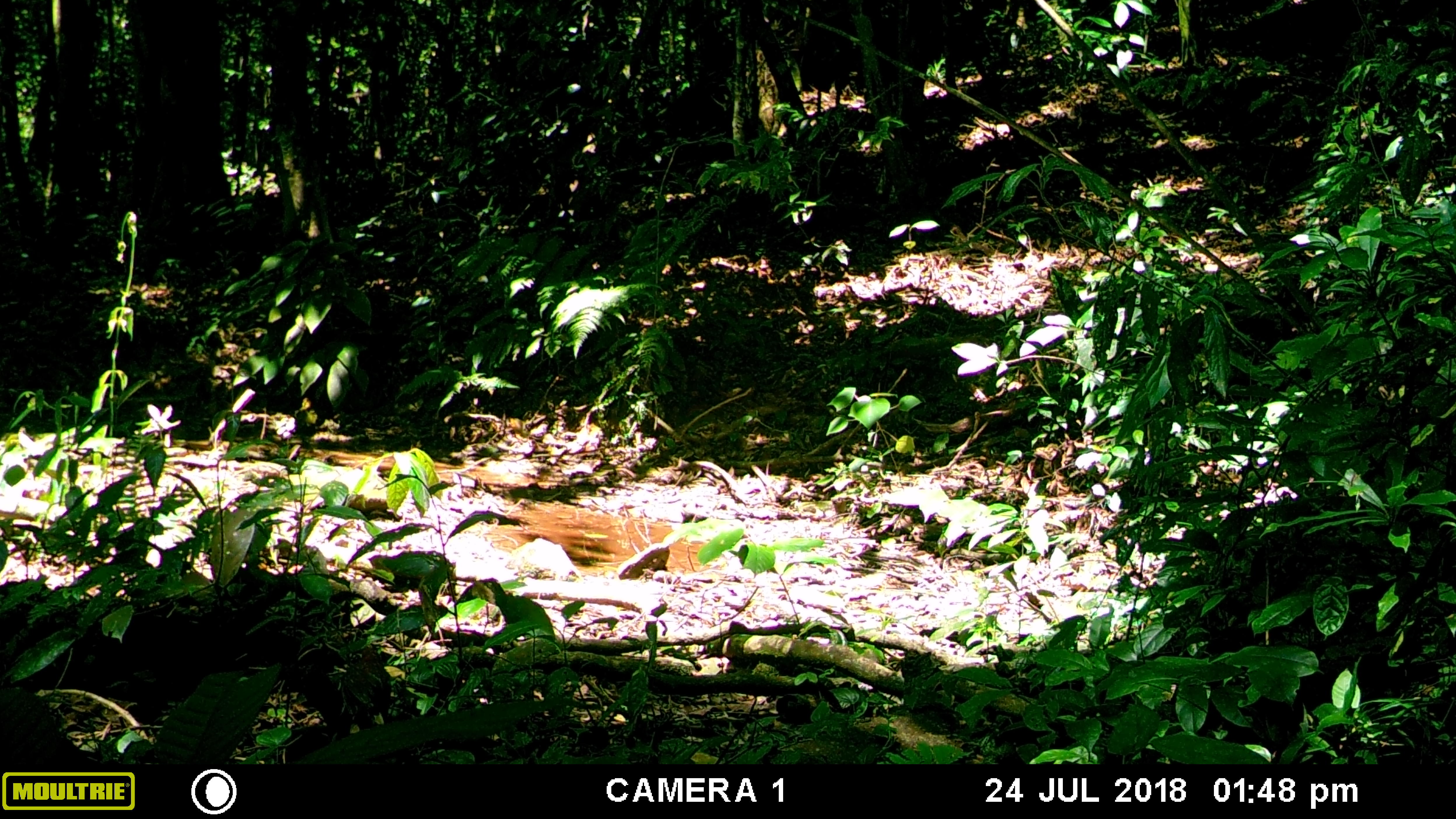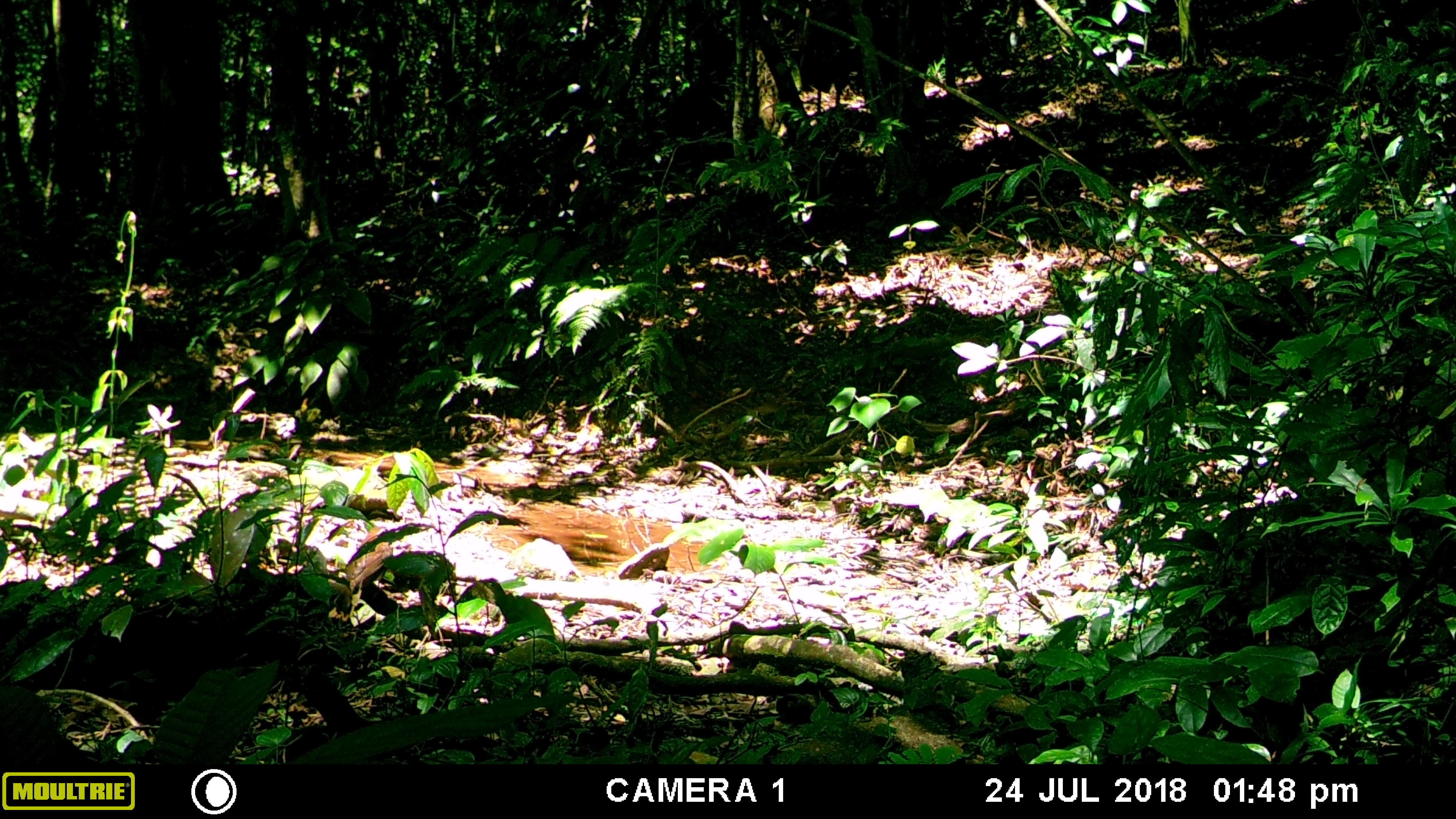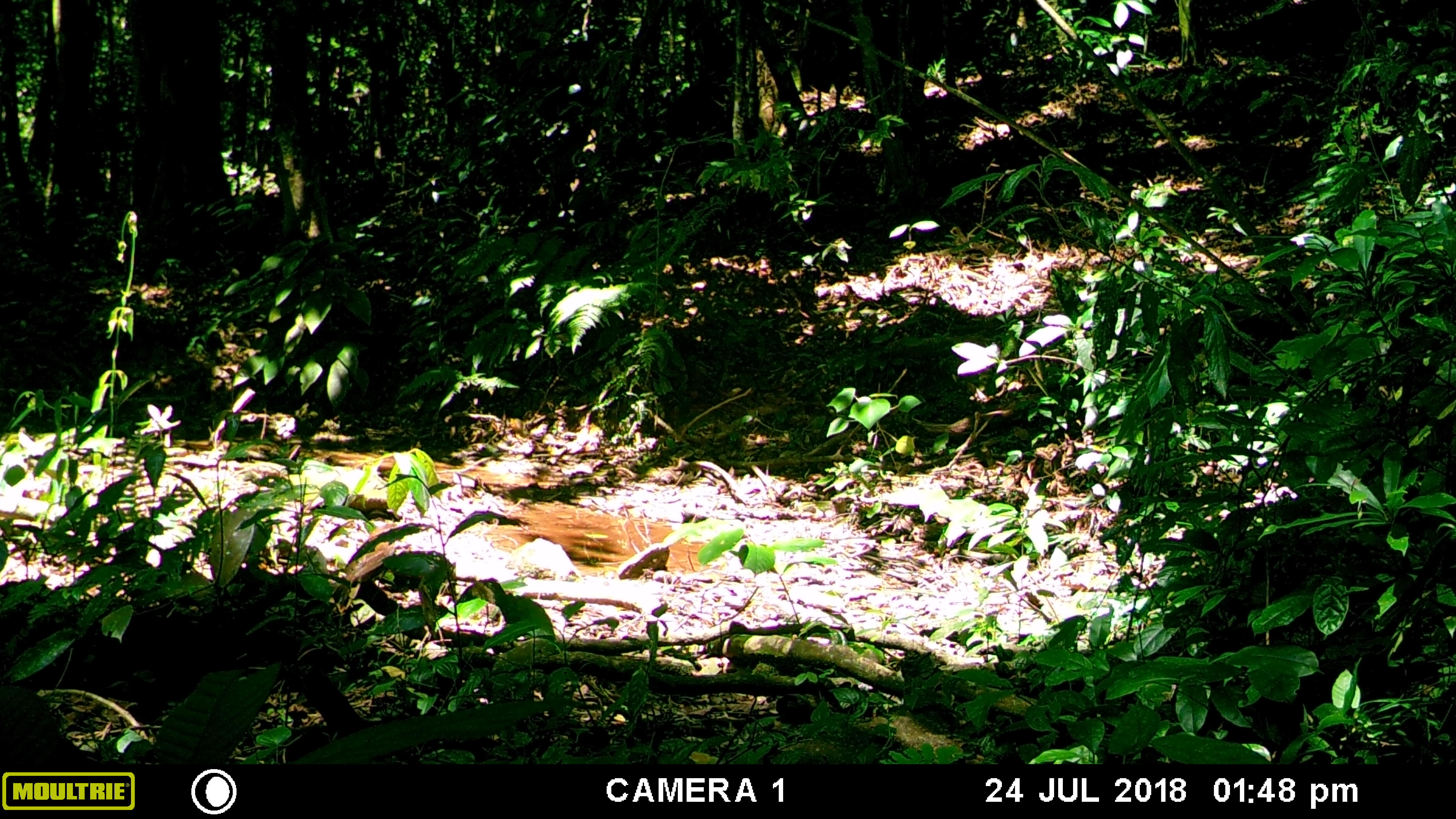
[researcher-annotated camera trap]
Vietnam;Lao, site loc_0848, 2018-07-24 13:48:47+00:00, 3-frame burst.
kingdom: Animalia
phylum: Chordata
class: Aves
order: Passeriformes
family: Leiothrichidae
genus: Pterorhinus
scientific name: Pterorhinus pectoralis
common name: necklaced laughingthrush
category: necklaced laughingthrush sp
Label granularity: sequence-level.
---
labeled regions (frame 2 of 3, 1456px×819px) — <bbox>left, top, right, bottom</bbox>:
necklaced laughingthrush sp: <bbox>327, 527, 393, 622</bbox>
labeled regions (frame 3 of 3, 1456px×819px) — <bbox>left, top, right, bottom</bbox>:
necklaced laughingthrush sp: <bbox>328, 522, 405, 613</bbox>